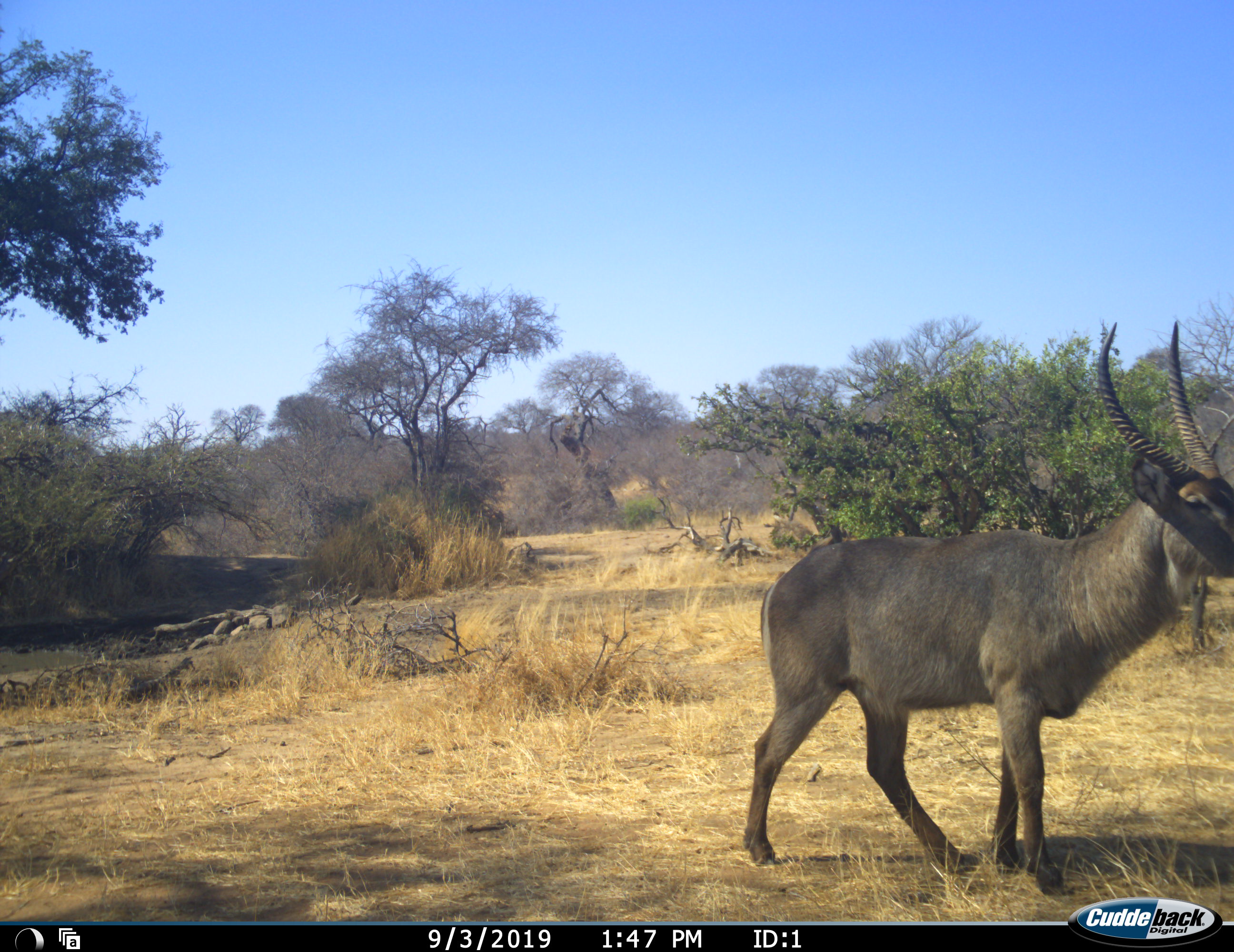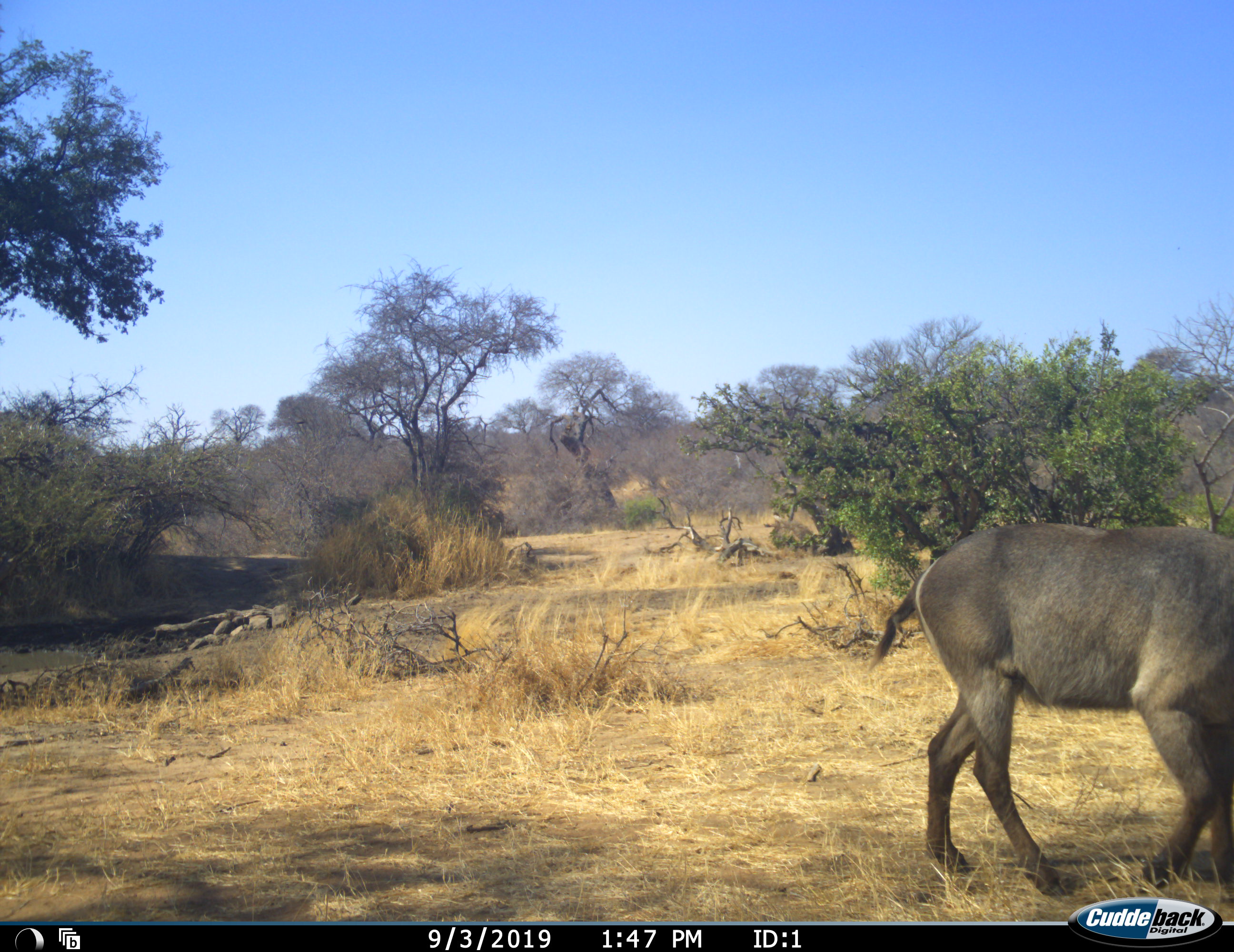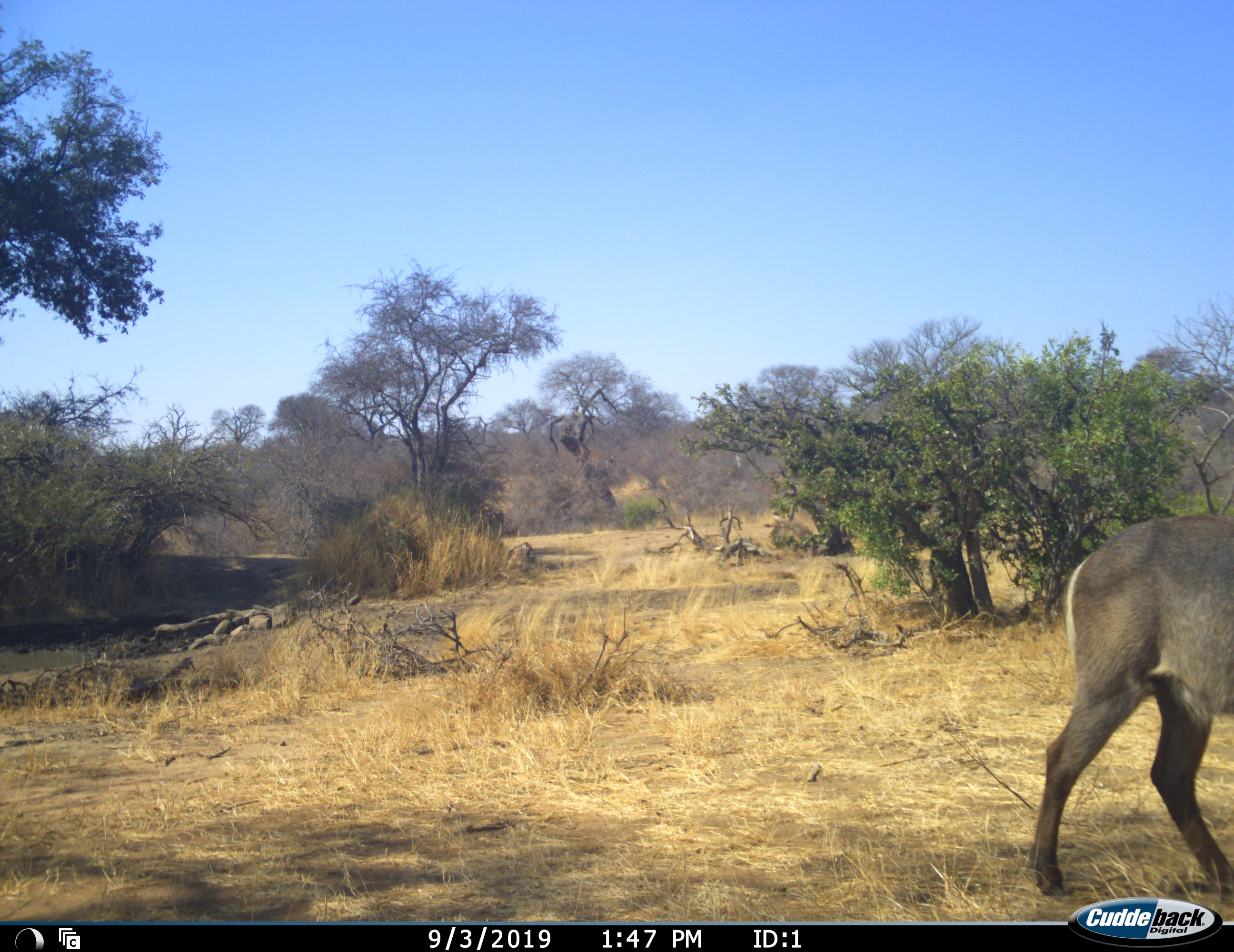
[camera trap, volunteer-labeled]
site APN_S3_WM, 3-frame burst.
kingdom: Animalia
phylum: Chordata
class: Mammalia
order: Artiodactyla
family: Bovidae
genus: Kobus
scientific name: Kobus ellipsiprymnus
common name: waterbuck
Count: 1.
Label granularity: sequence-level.